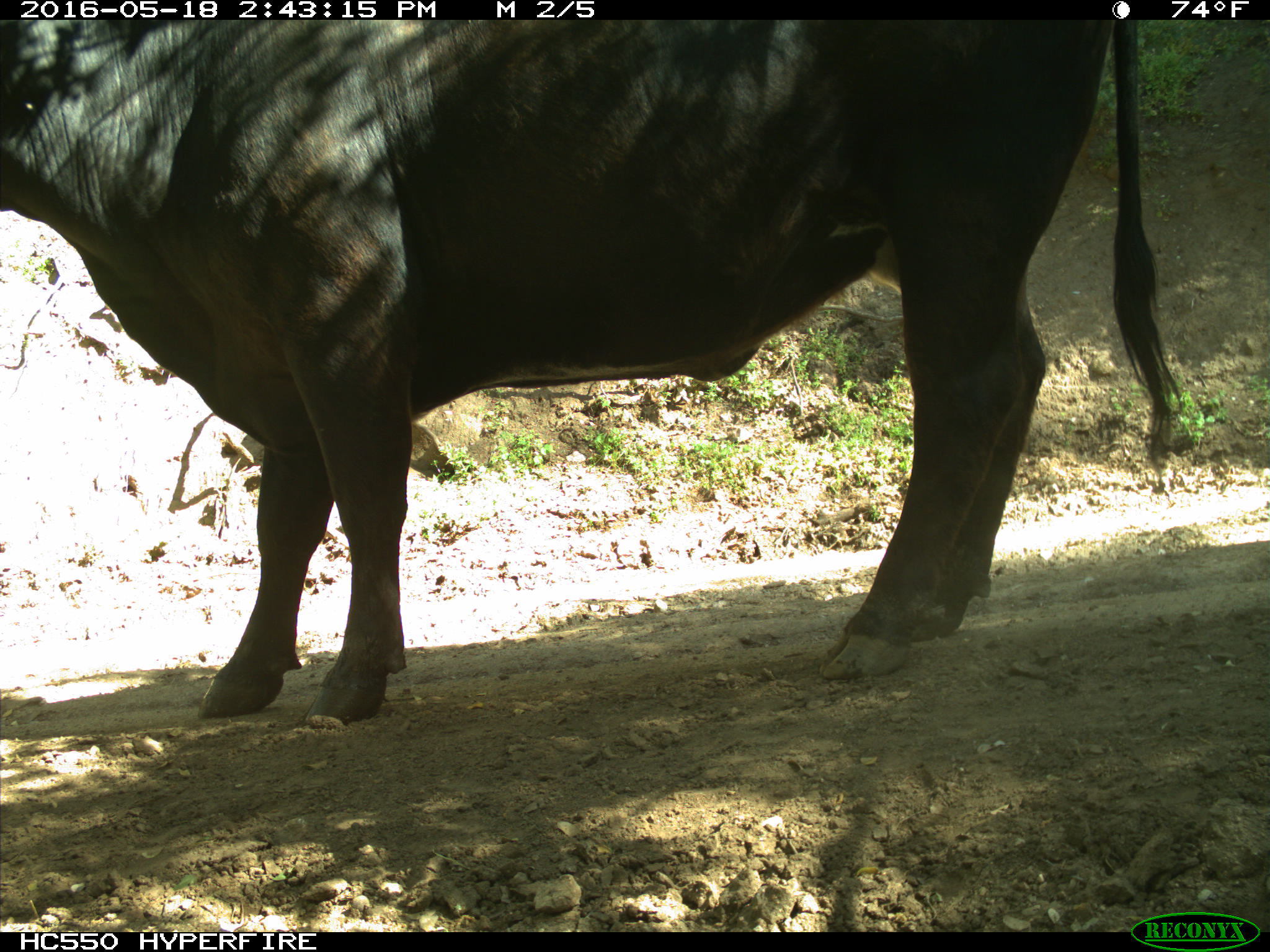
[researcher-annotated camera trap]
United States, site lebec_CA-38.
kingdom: Animalia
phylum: Chordata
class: Mammalia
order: Artiodactyla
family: Bovidae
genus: Bos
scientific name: Bos taurus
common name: domestic cow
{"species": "Bos taurus (domestic cow)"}